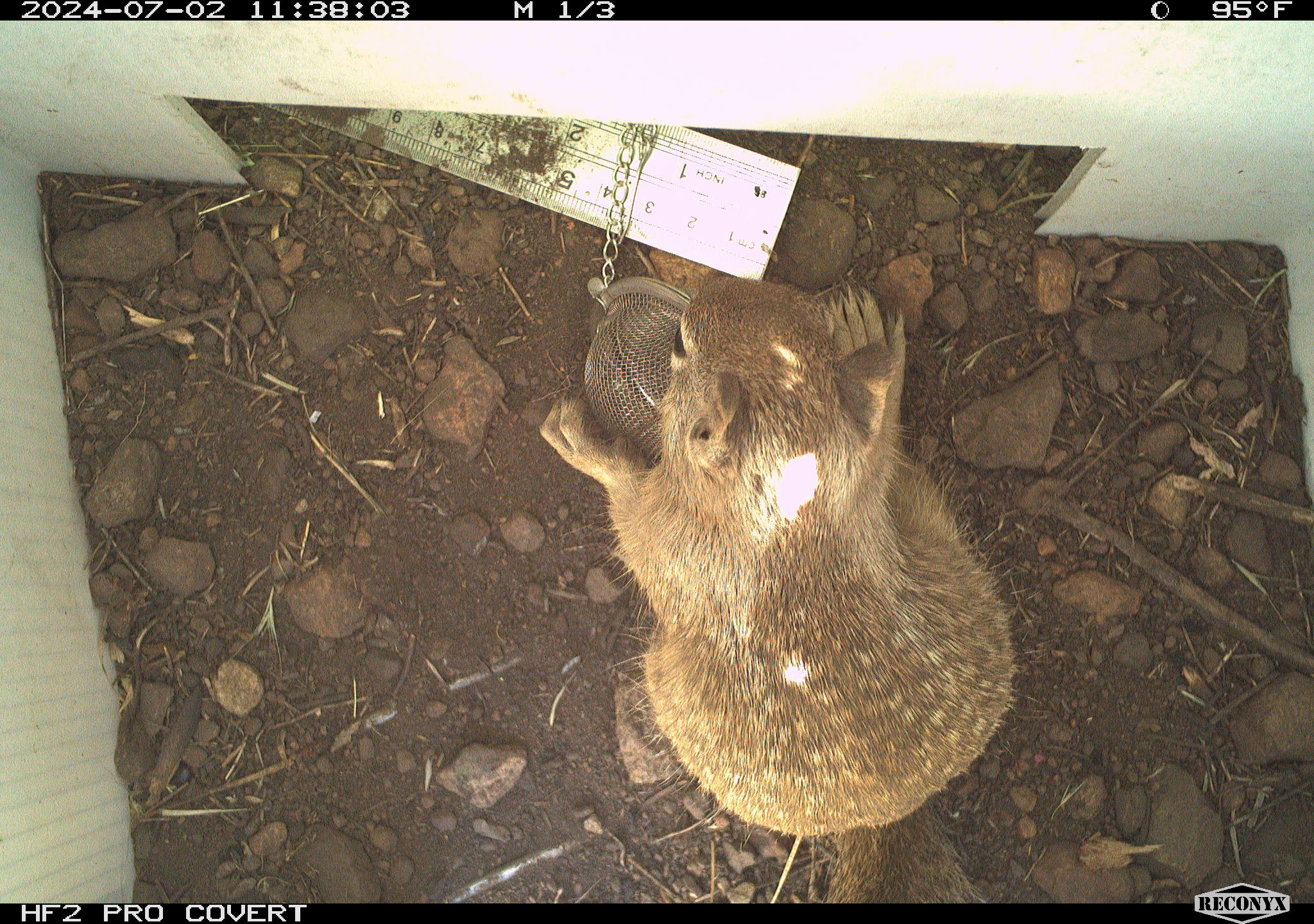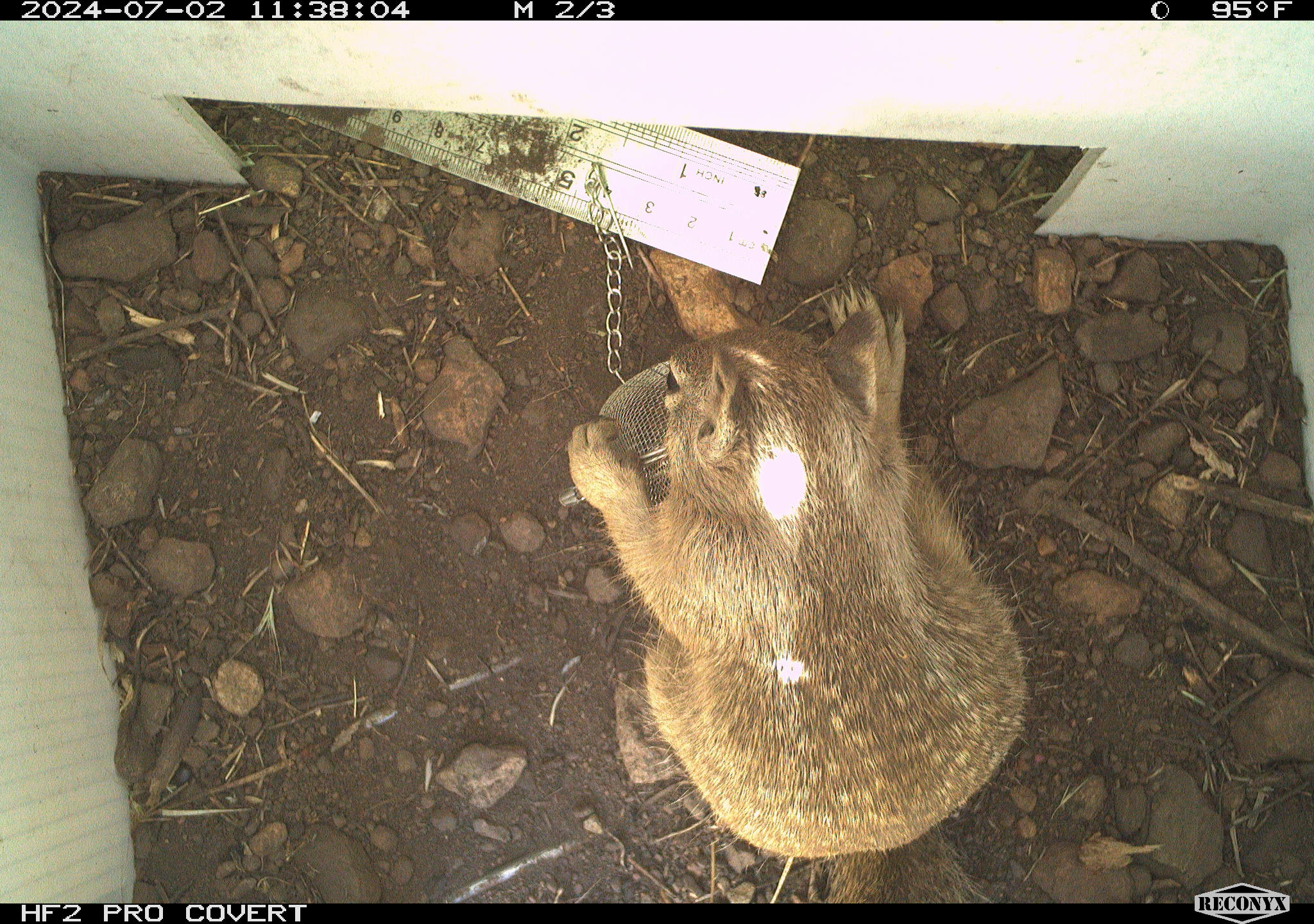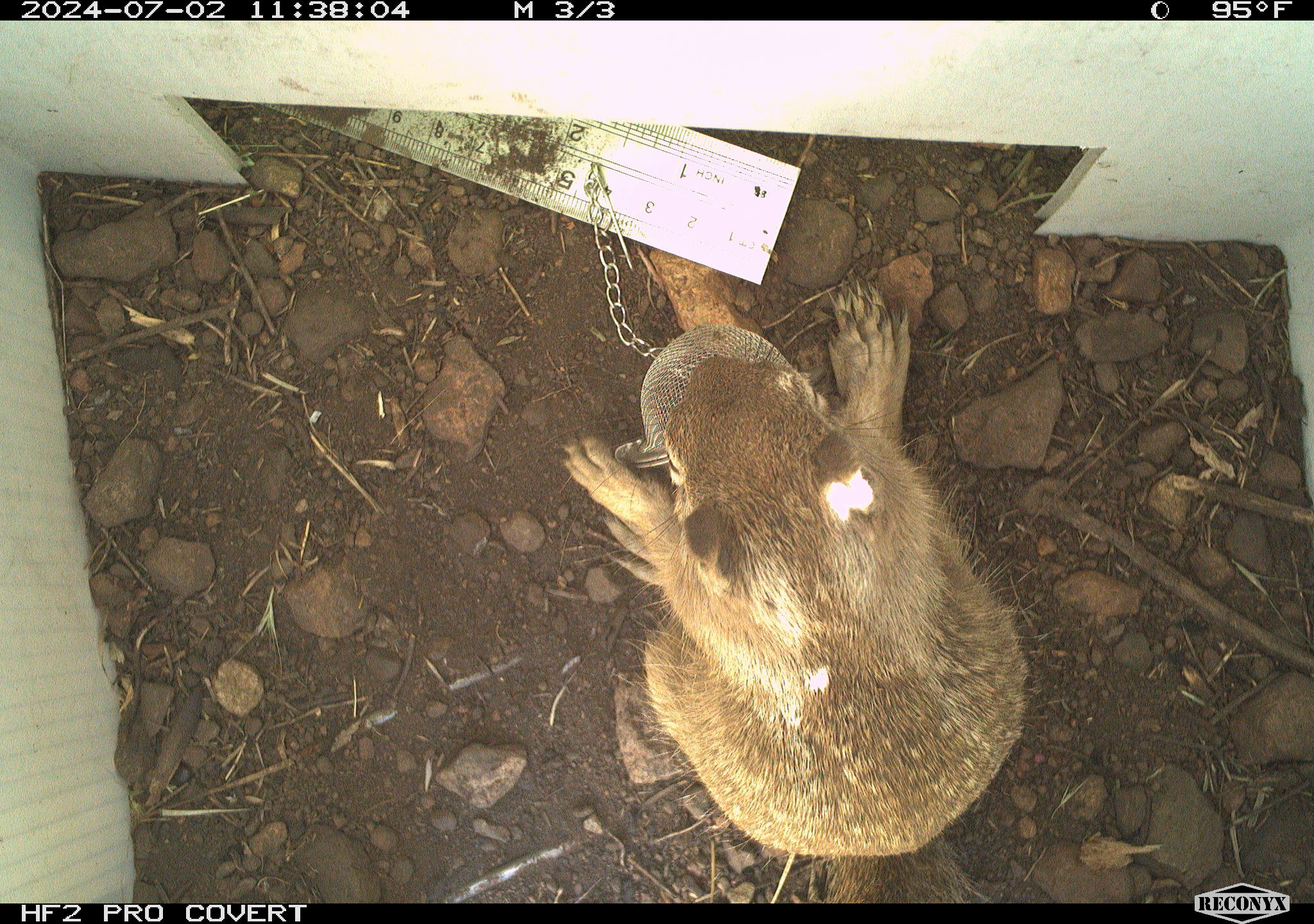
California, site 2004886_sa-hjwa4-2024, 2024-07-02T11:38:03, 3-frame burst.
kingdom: Animalia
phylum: Chordata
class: Mammalia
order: Rodentia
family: Sciuridae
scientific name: Sciuridae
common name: squirrels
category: sciuridae family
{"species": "sciuridae family (squirrels) (Sciuridae)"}